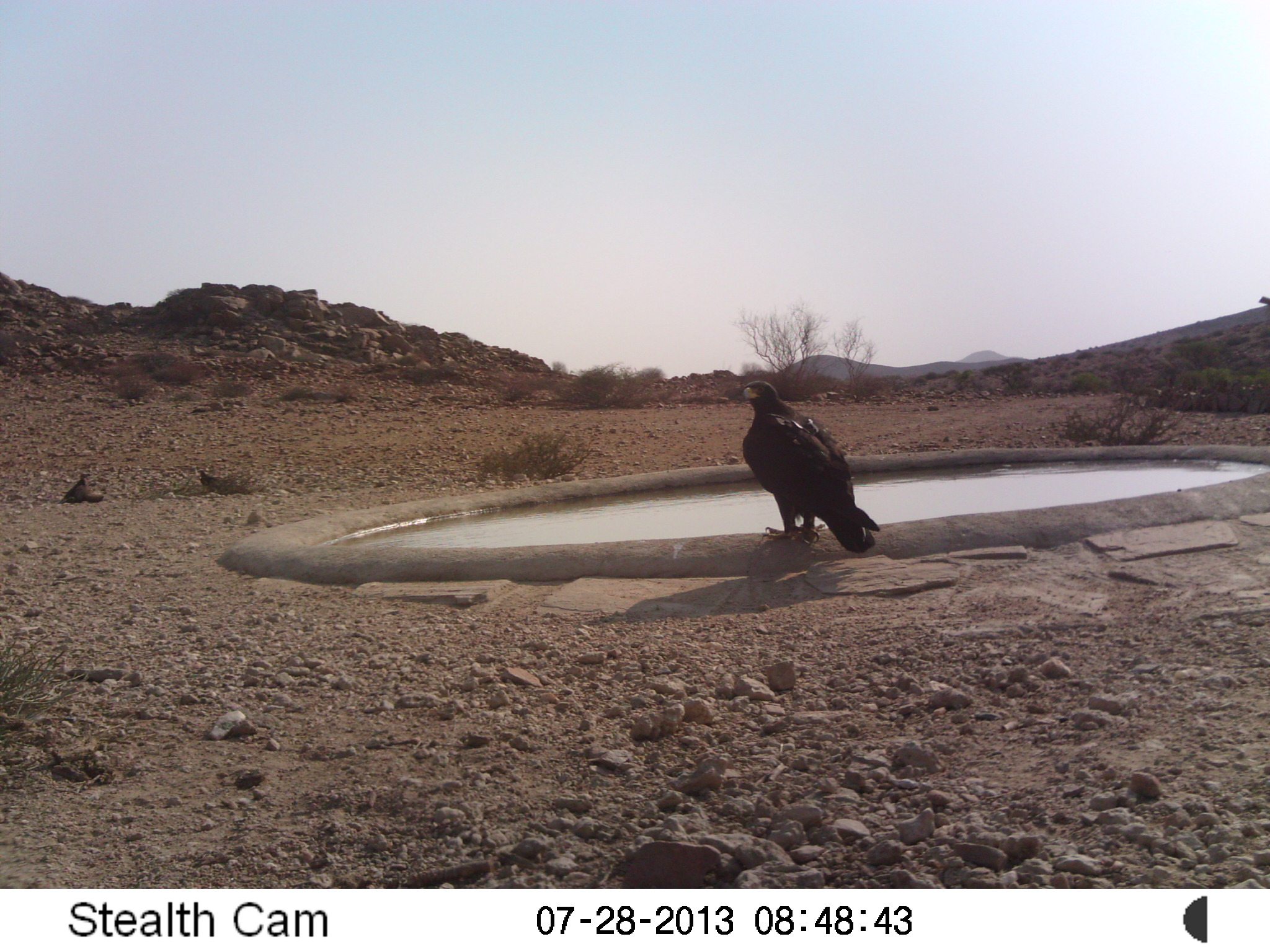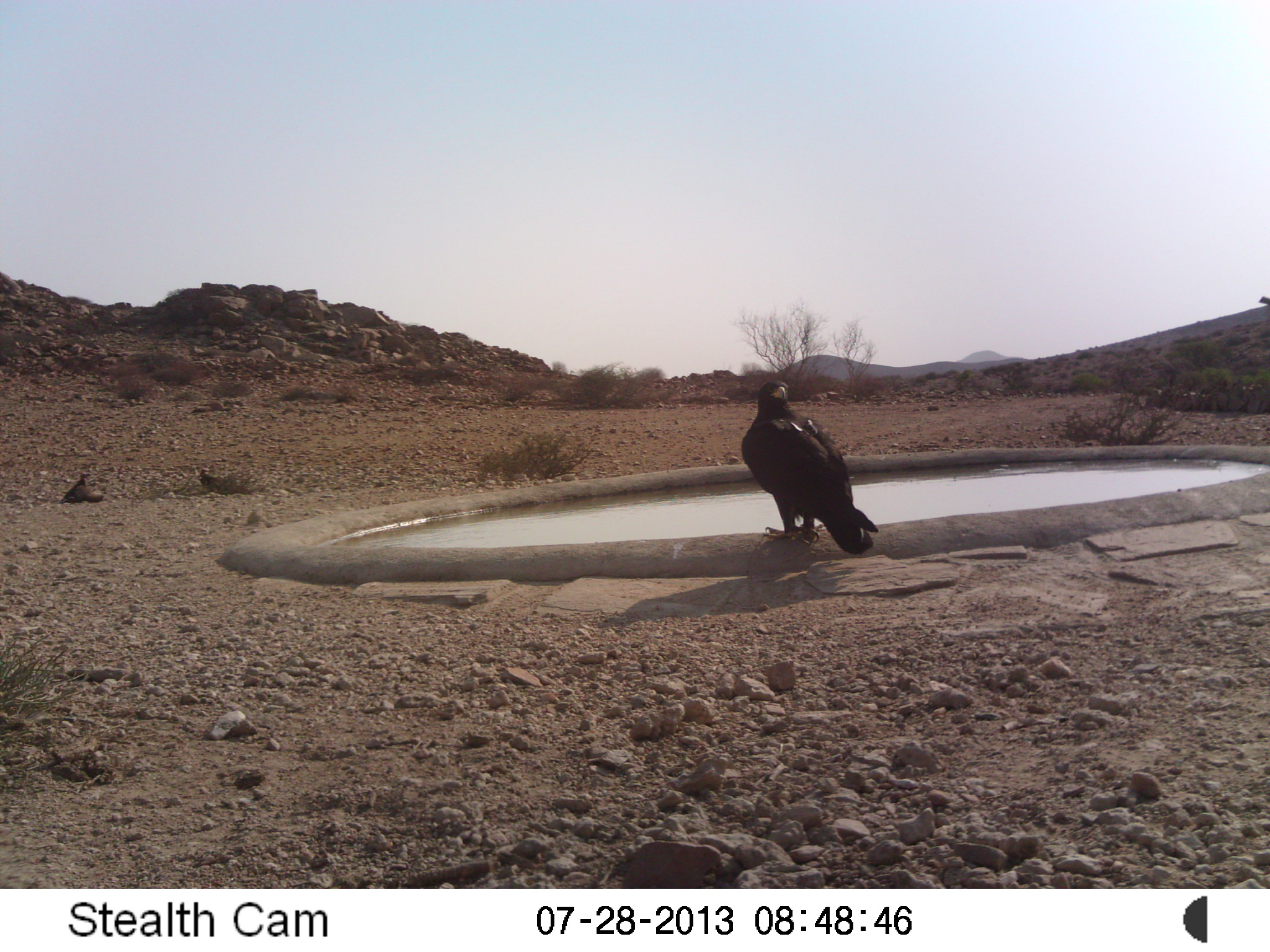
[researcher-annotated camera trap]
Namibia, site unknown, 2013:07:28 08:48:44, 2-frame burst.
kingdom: Animalia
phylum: Chordata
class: Aves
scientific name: Aves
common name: raptor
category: cn-raptors